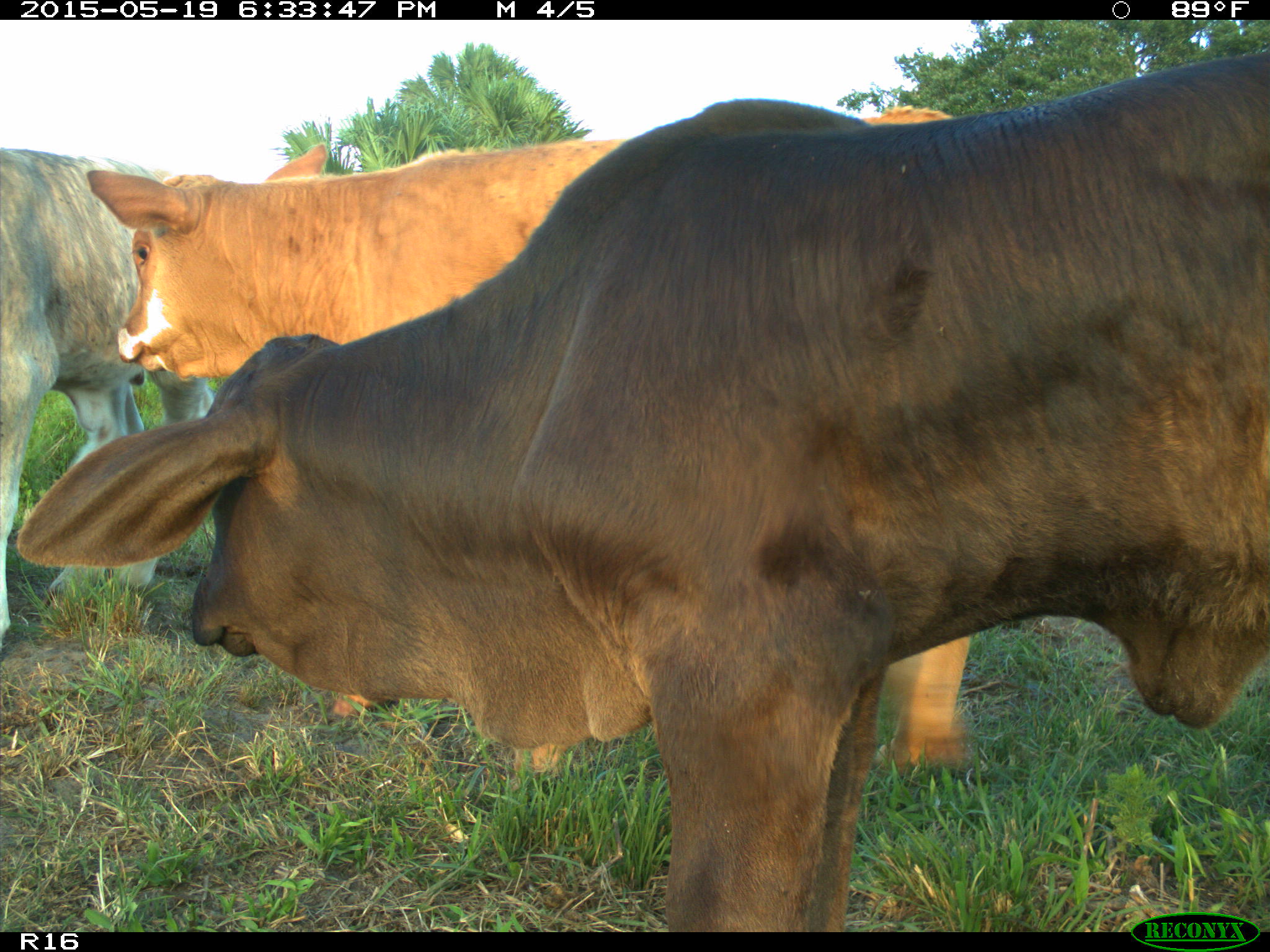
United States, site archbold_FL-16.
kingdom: Animalia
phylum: Chordata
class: Mammalia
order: Artiodactyla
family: Bovidae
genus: Bos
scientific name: Bos taurus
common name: domestic cow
Bos taurus (domestic cow).